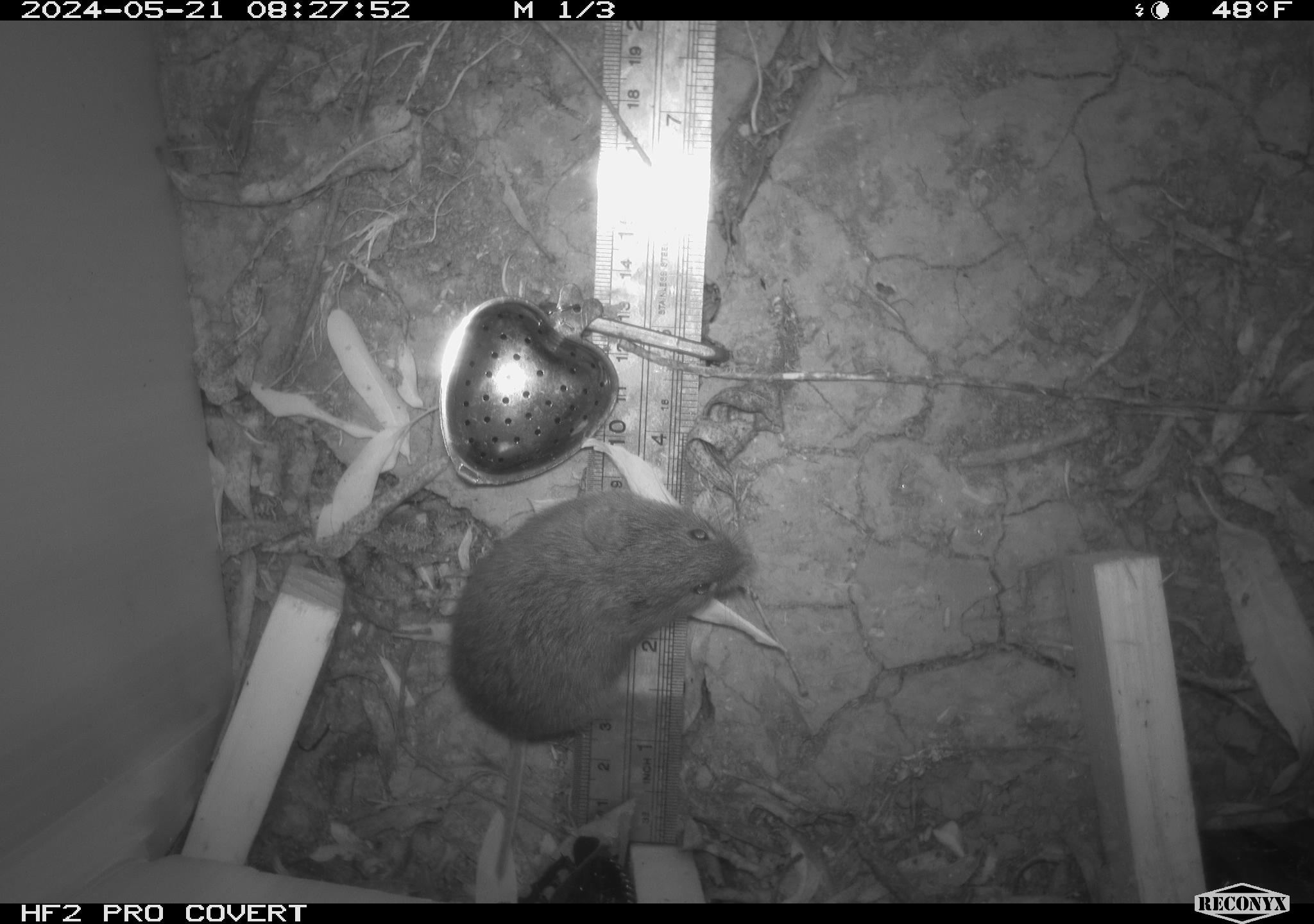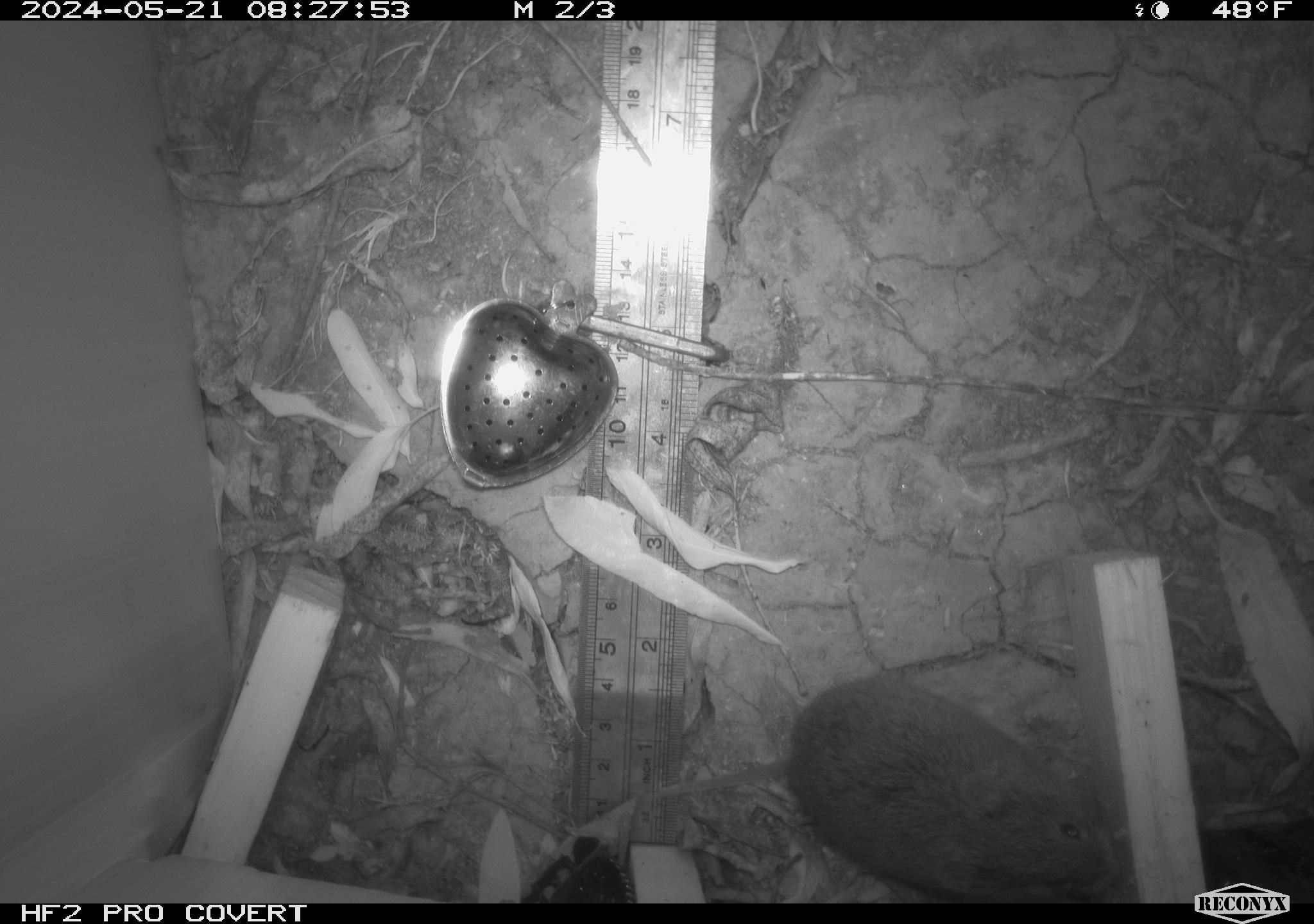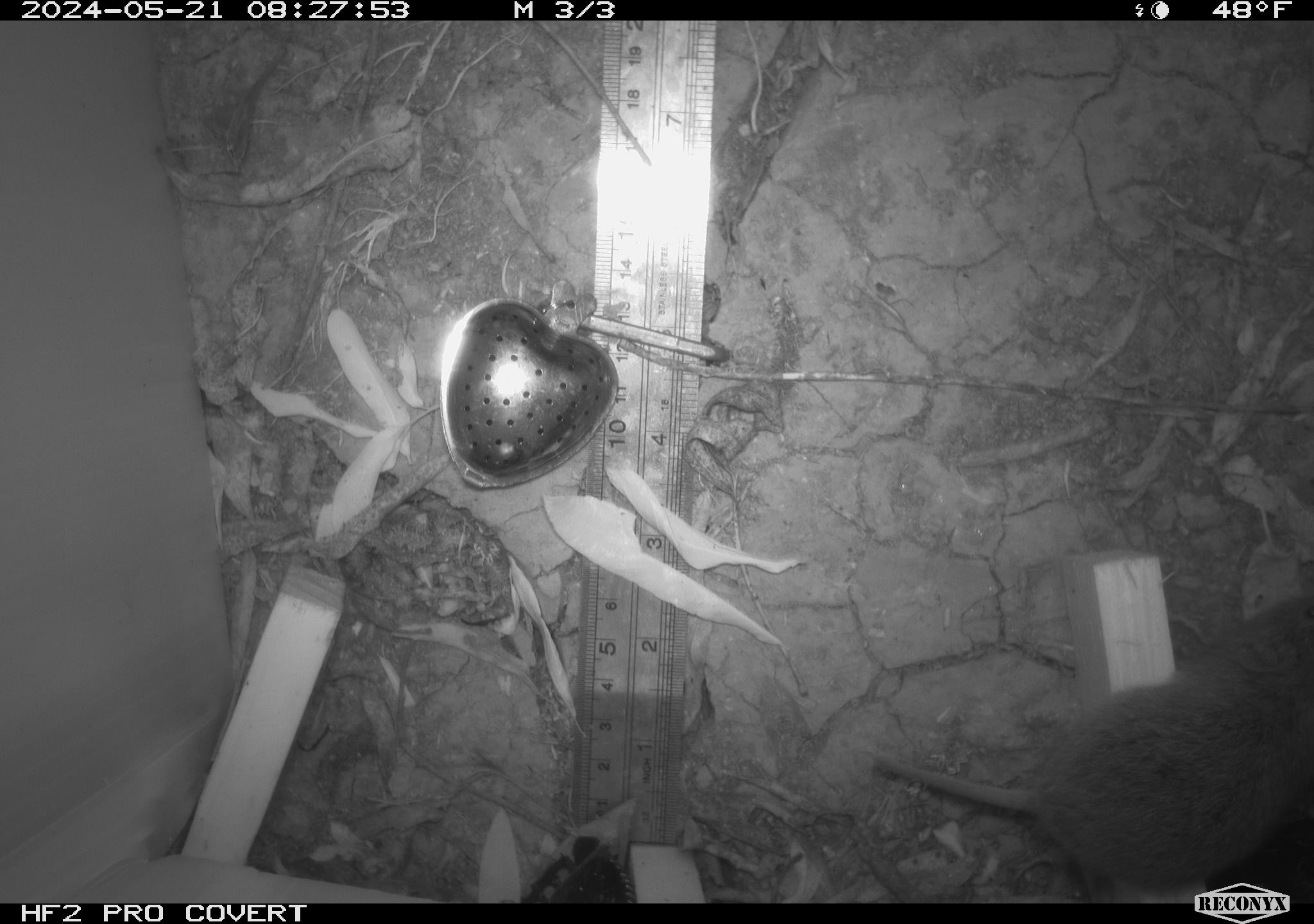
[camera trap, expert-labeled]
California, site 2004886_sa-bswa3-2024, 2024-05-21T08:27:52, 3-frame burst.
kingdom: Animalia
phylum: Chordata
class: Aves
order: Passeriformes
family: Troglodytidae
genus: Thryomanes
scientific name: Thryomanes bewickii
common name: bewick's wren